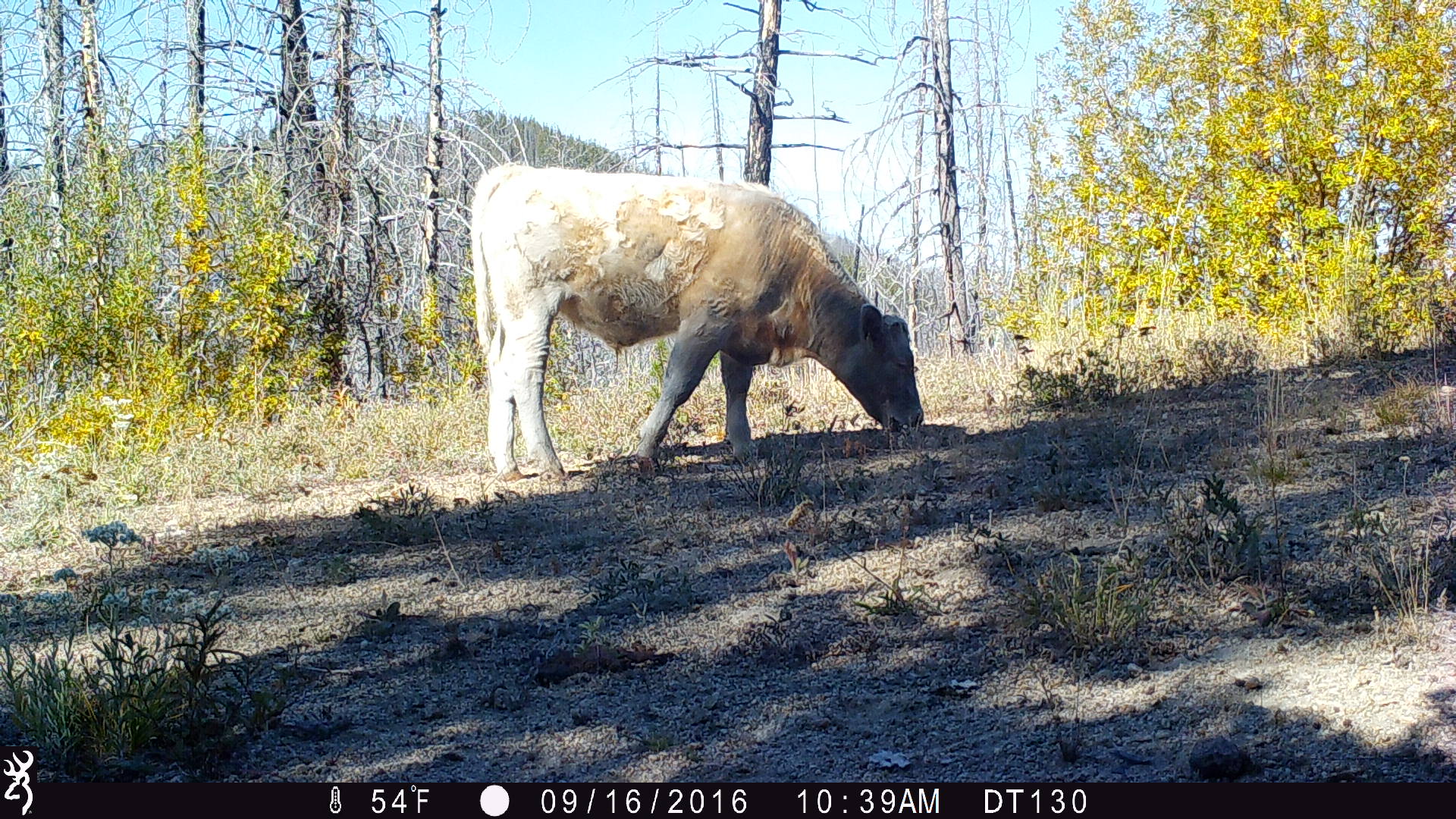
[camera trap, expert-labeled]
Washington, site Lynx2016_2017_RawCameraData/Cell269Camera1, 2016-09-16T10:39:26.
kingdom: Animalia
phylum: Chordata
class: Mammalia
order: Artiodactyla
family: Bovidae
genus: Bos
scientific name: Bos taurus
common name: domestic cattle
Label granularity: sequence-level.